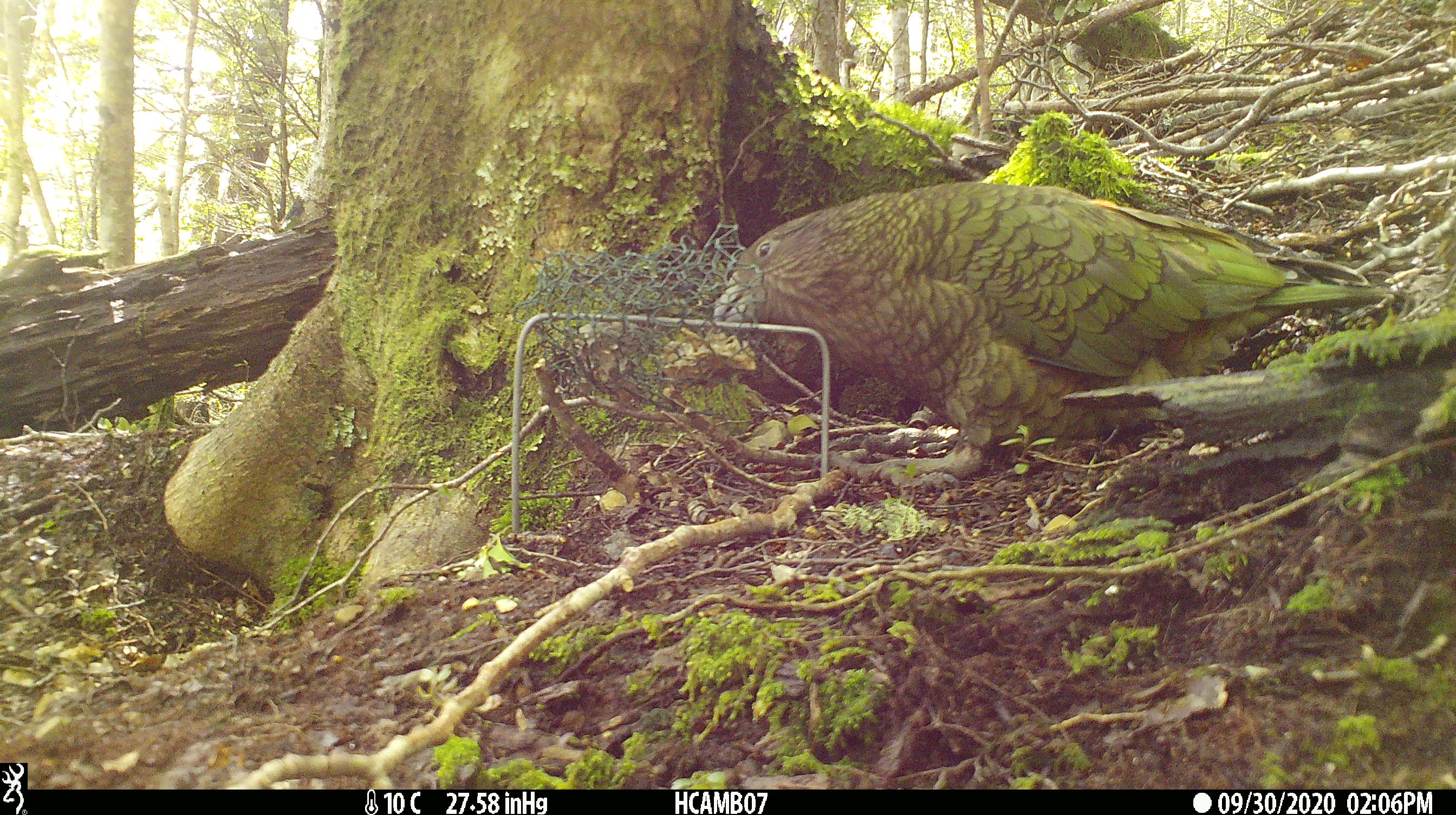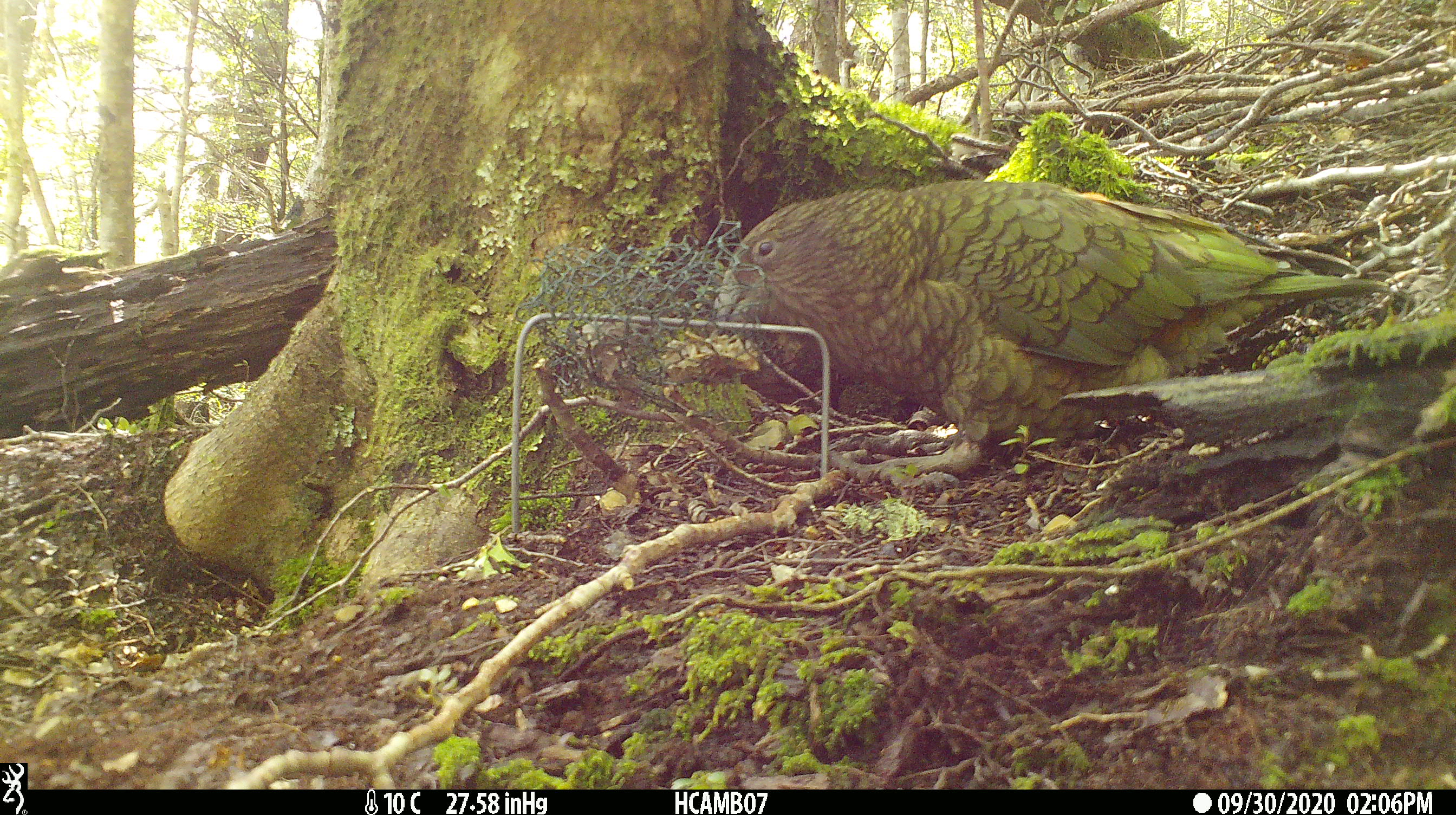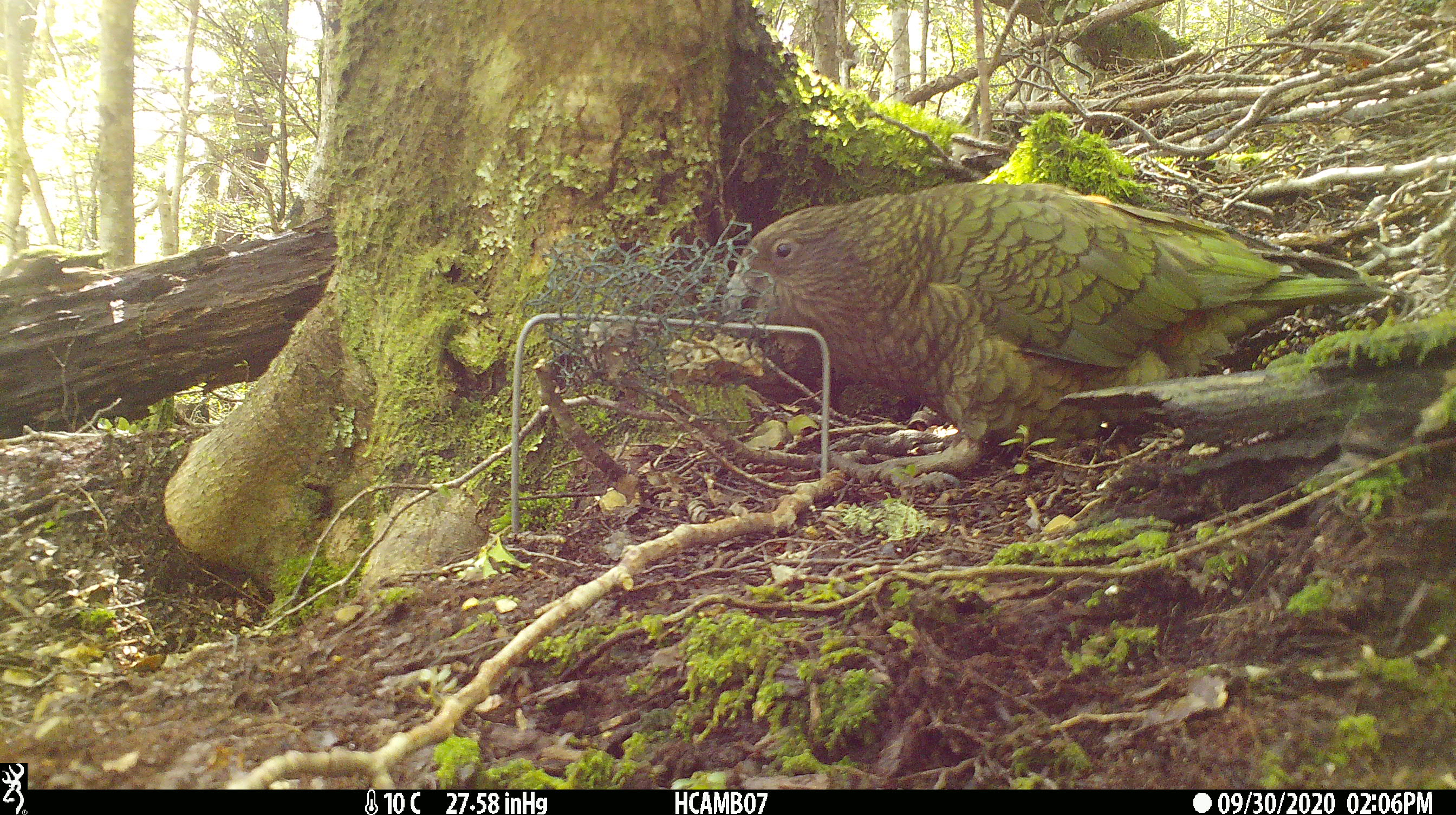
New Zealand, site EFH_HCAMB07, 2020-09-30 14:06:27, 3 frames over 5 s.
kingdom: Animalia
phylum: Chordata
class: Aves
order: Psittaciformes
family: Strigopidae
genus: Nestor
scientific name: Nestor notabilis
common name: kea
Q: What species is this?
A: Kea (Nestor notabilis).